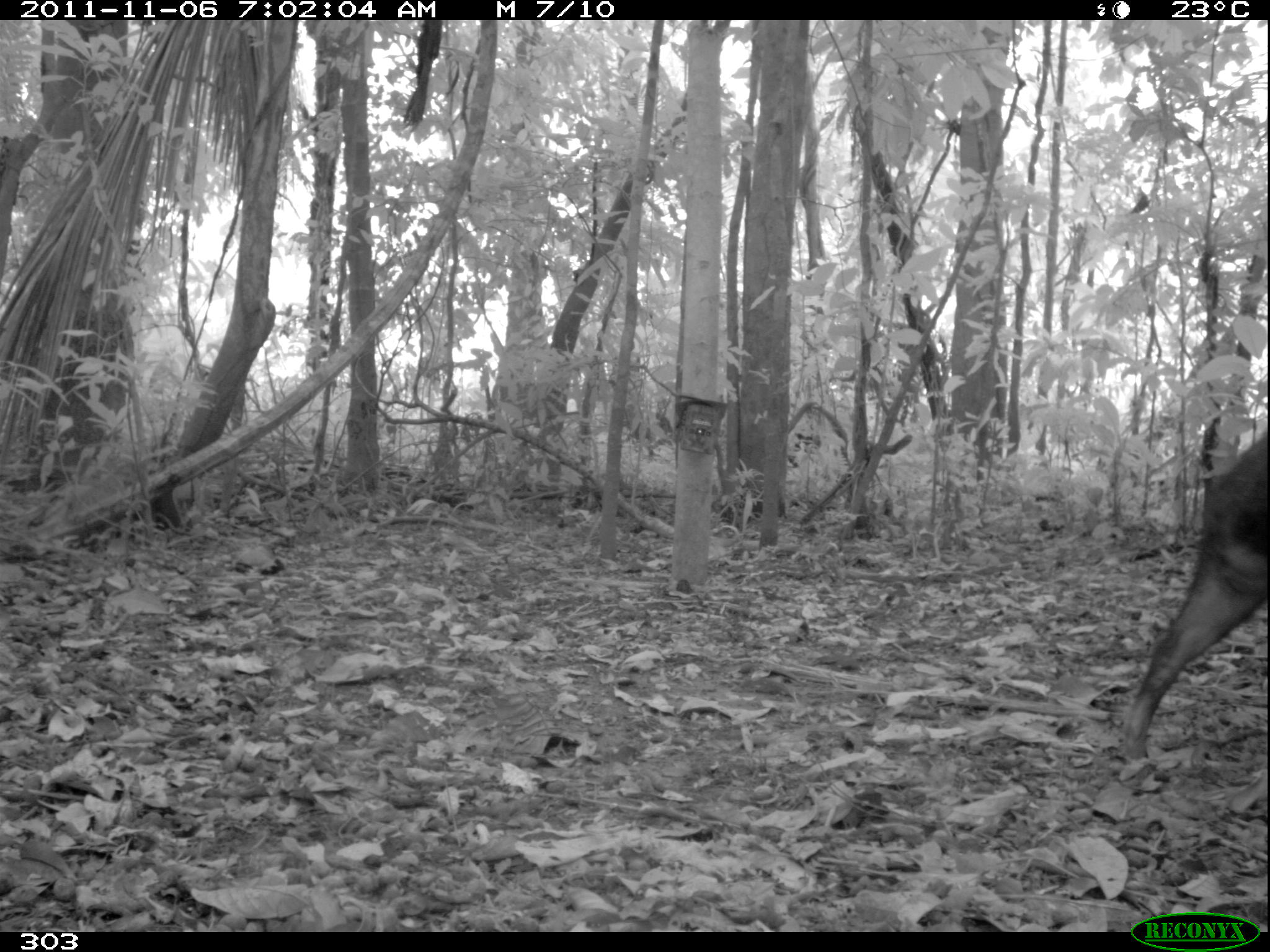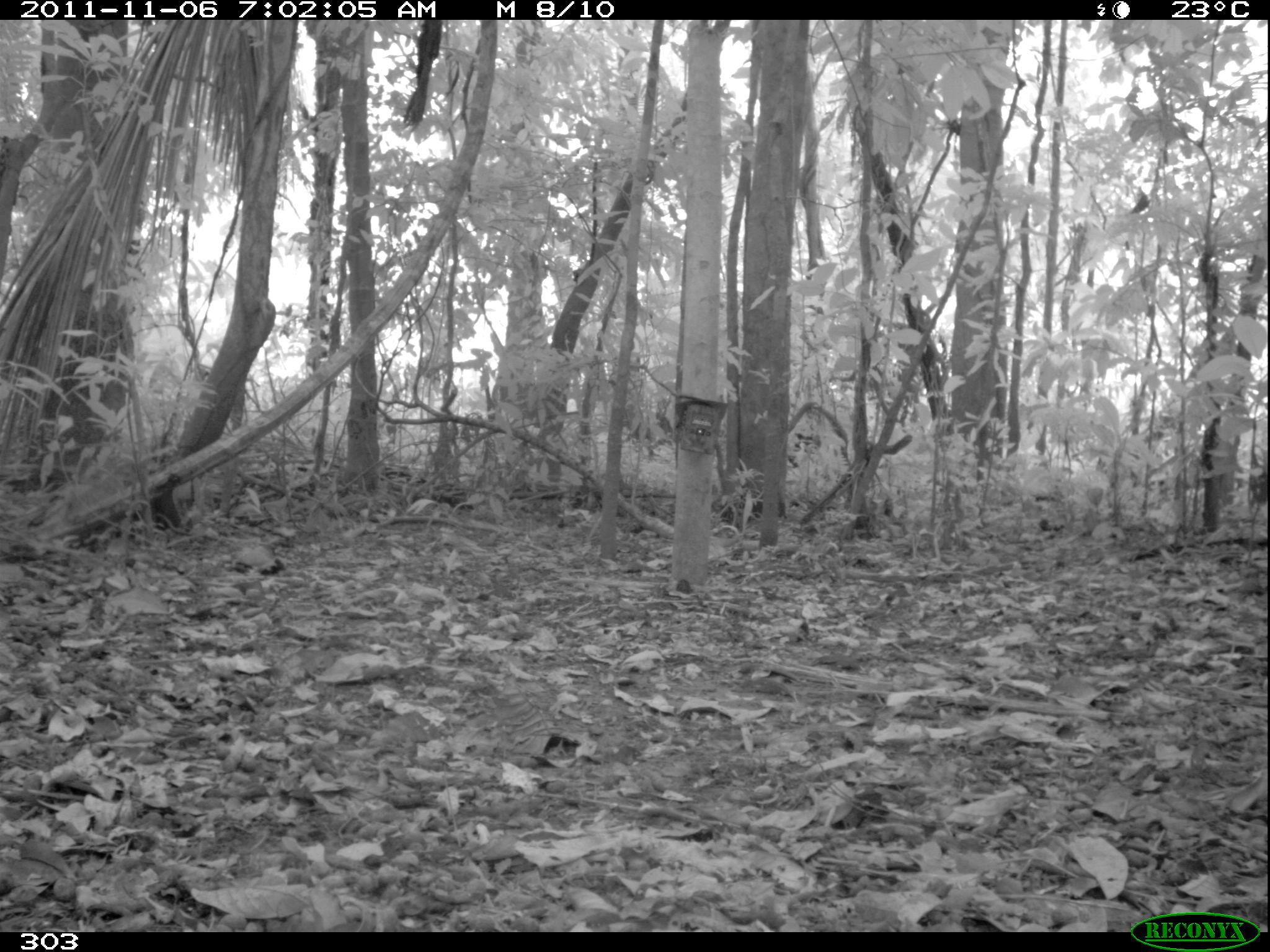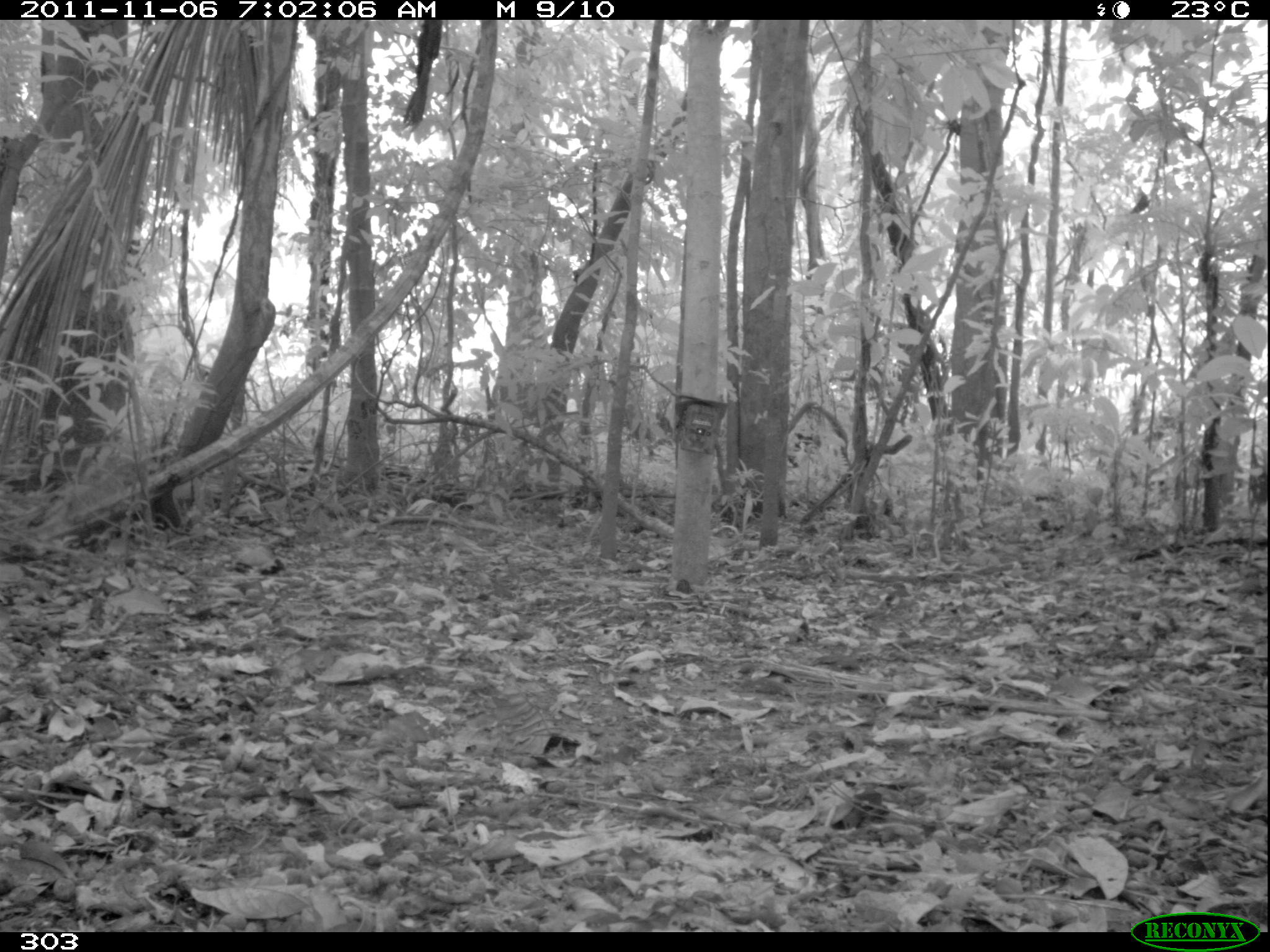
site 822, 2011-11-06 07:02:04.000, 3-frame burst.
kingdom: Animalia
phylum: Chordata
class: Mammalia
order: Artiodactyla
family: Tayassuidae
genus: Tayassu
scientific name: Tayassu pecari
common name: white-lipped peccary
Tayassu pecari (white-lipped peccary).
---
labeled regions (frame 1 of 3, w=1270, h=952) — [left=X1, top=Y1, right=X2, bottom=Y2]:
tayassu pecari: [left=1116, top=423, right=1270, bottom=791]